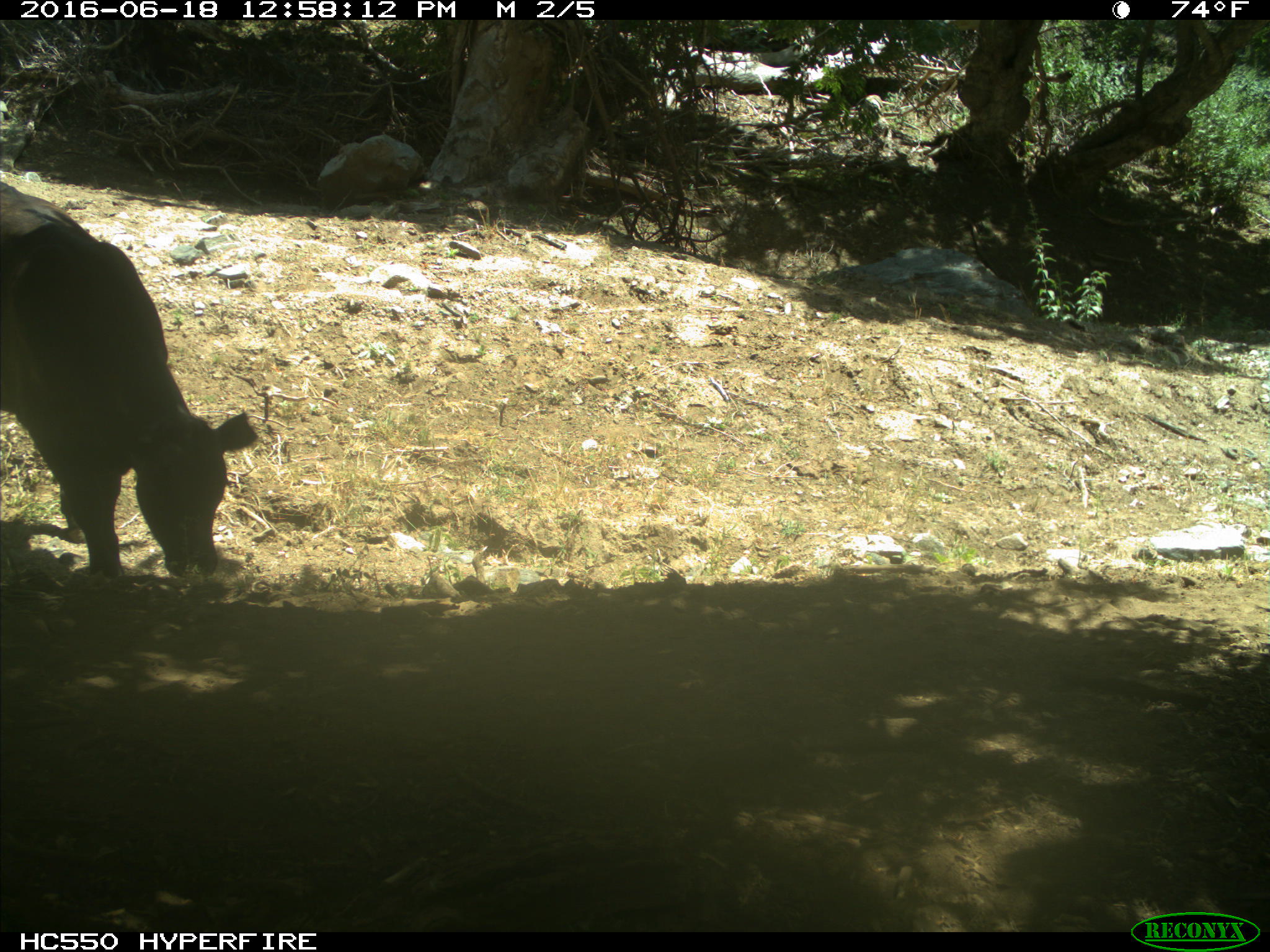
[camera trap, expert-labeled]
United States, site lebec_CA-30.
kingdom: Animalia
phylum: Chordata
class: Mammalia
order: Artiodactyla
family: Bovidae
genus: Bos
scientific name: Bos taurus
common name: domestic cow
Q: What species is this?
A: Bos taurus (domestic cow).